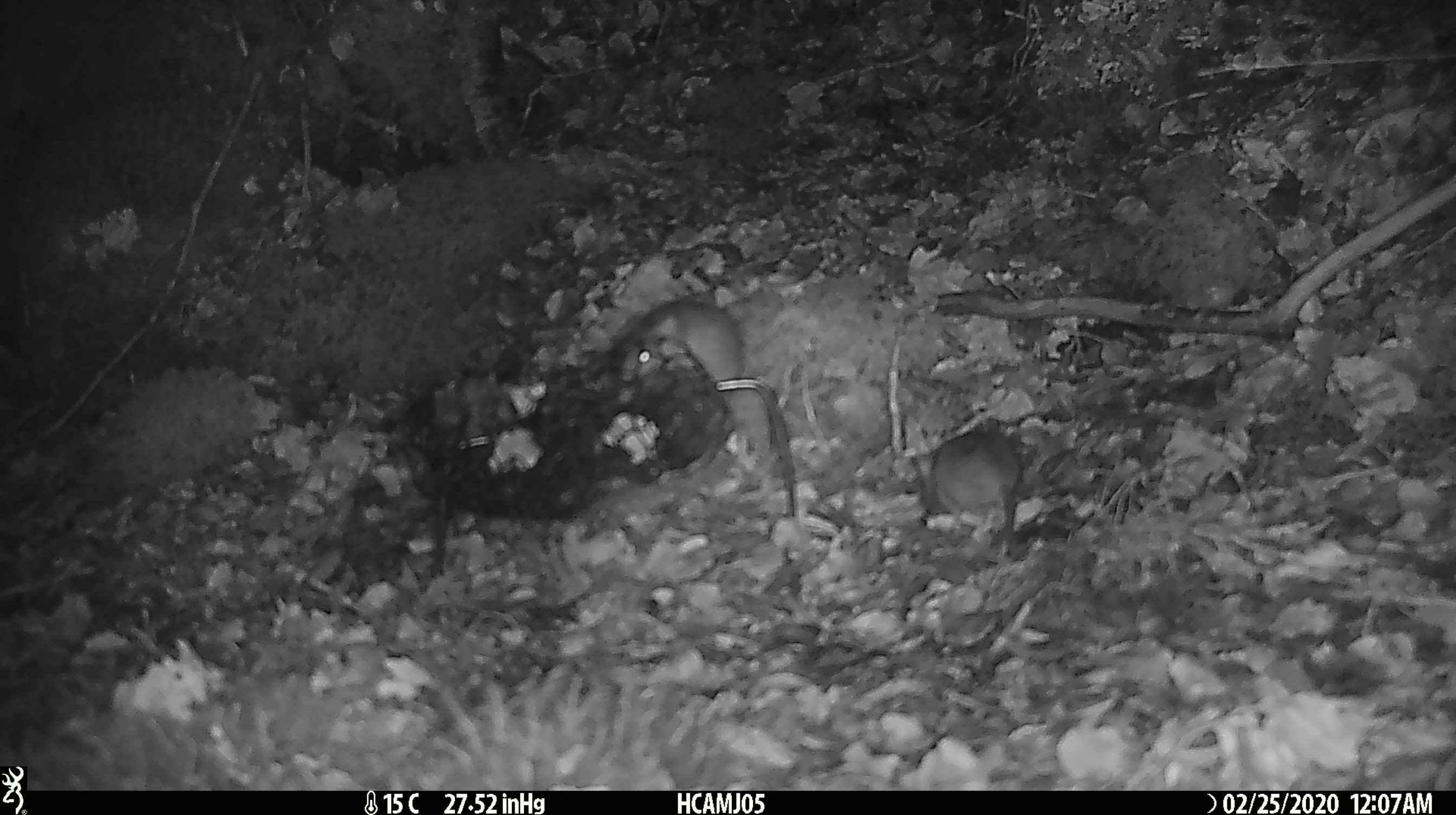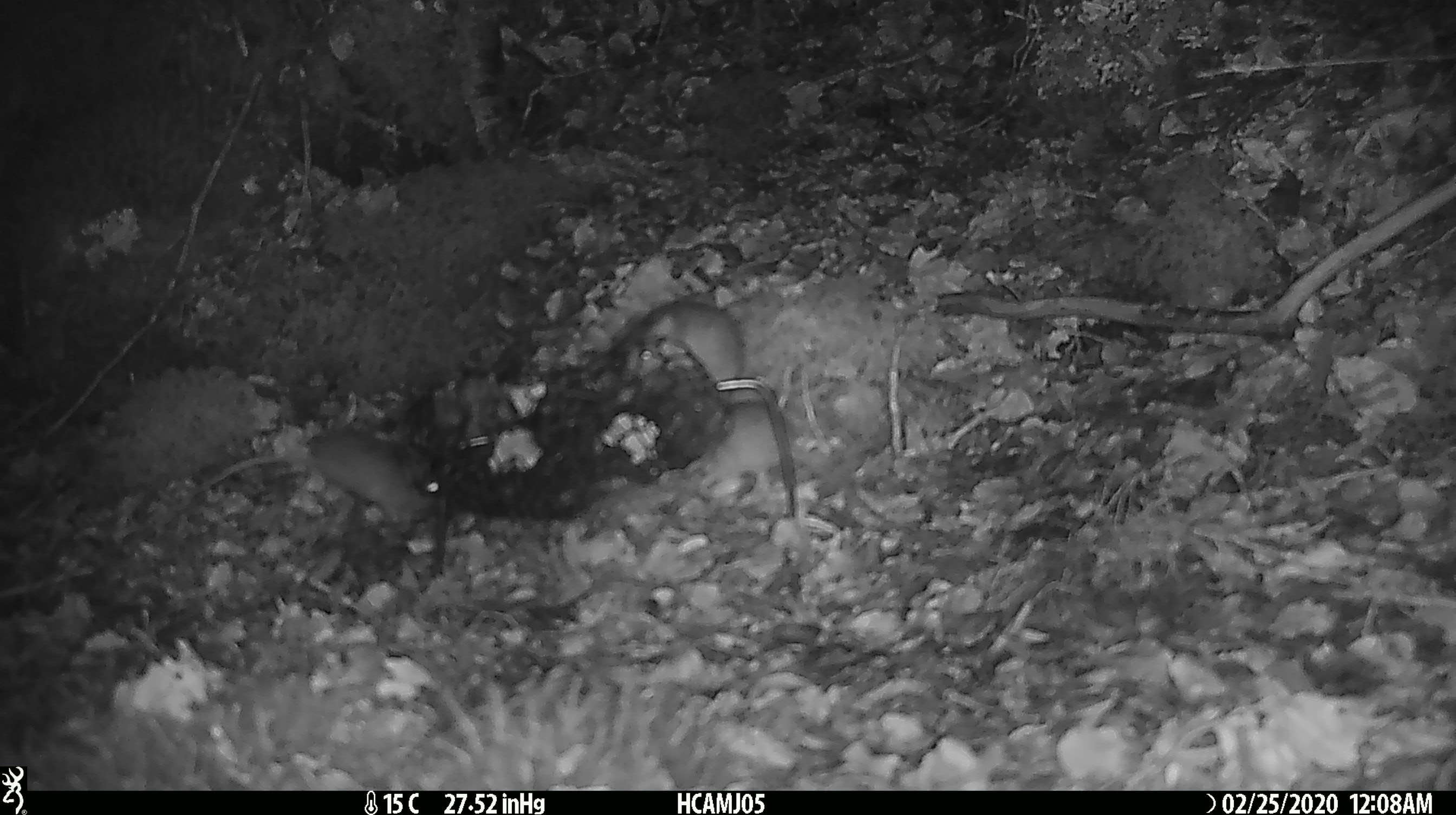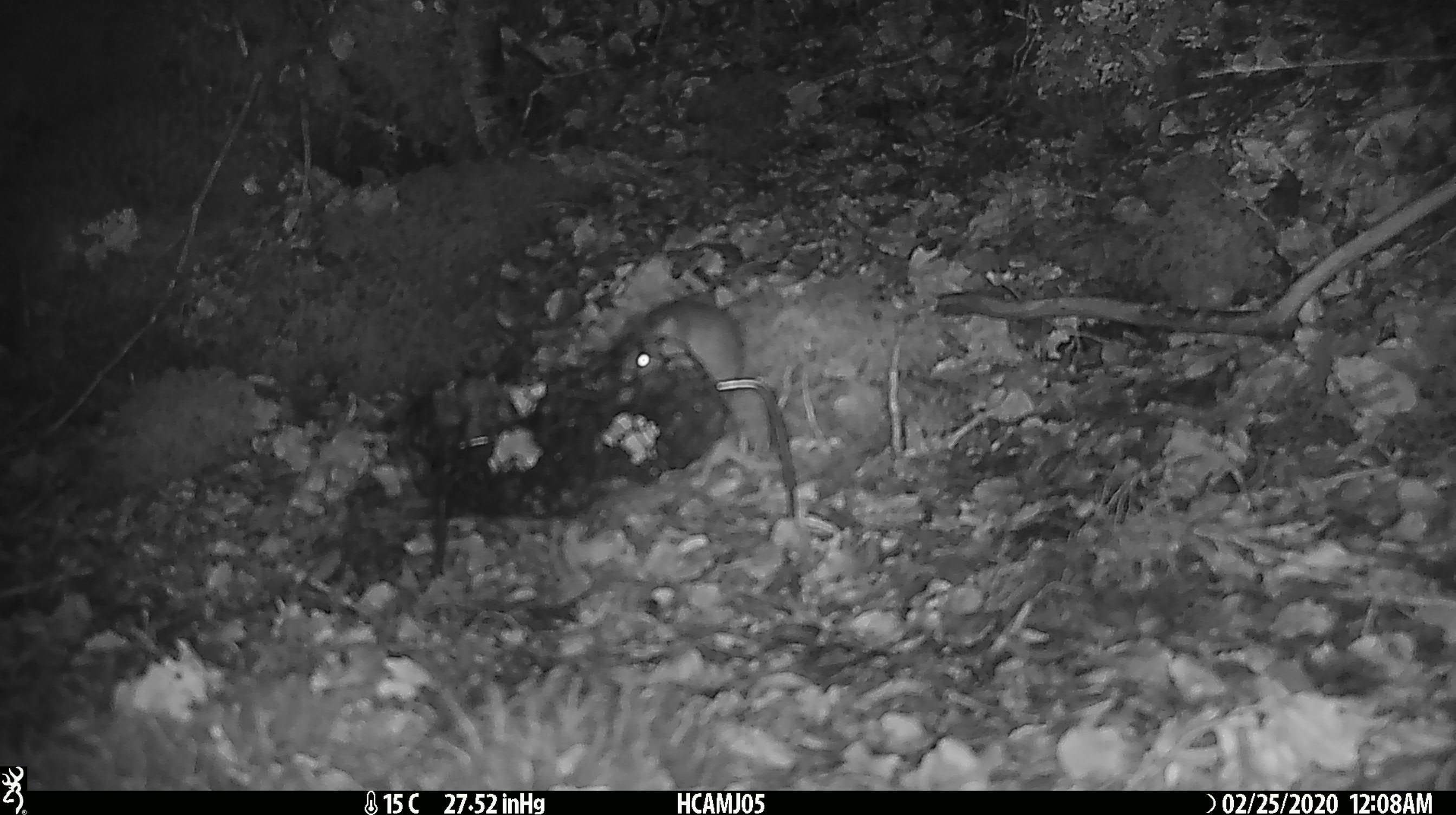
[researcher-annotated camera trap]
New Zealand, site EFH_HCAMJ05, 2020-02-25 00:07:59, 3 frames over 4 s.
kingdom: Animalia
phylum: Chordata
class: Mammalia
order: Rodentia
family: Muridae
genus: Mus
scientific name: Mus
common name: mouse